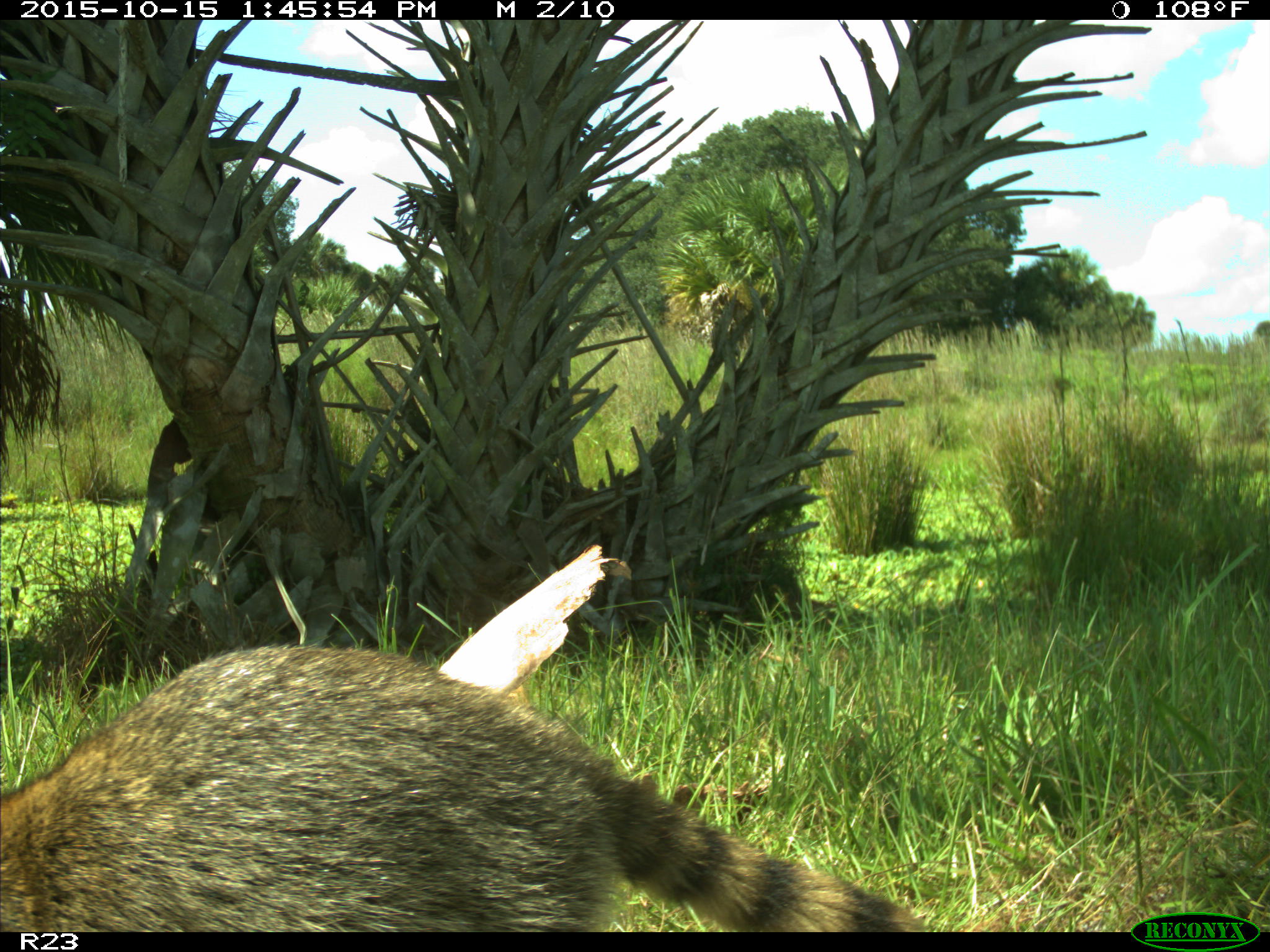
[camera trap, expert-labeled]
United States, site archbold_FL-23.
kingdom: Animalia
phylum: Chordata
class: Mammalia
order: Carnivora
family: Procyonidae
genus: Procyon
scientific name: Procyon lotor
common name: common raccoon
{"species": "Procyon lotor (common raccoon)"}